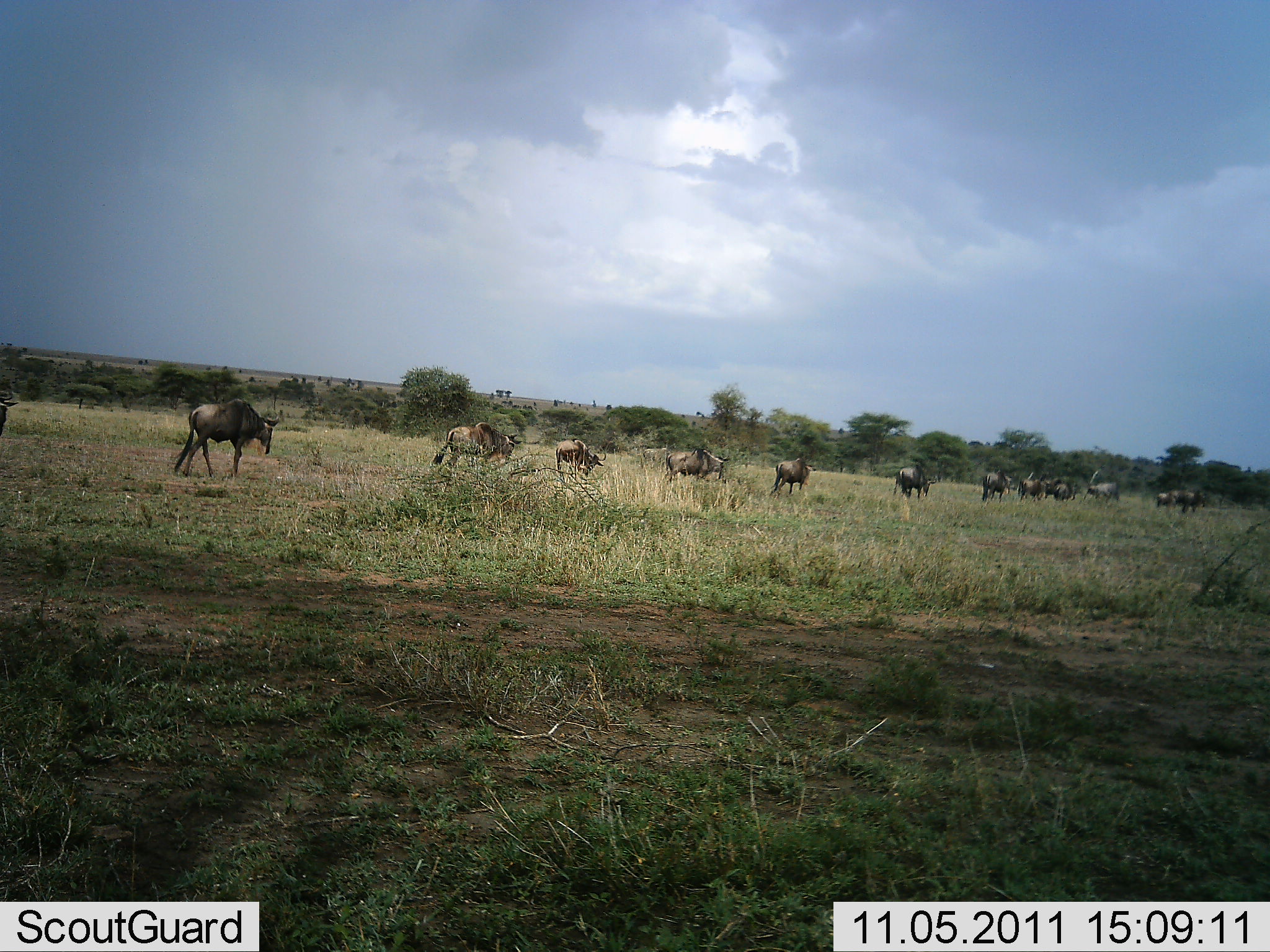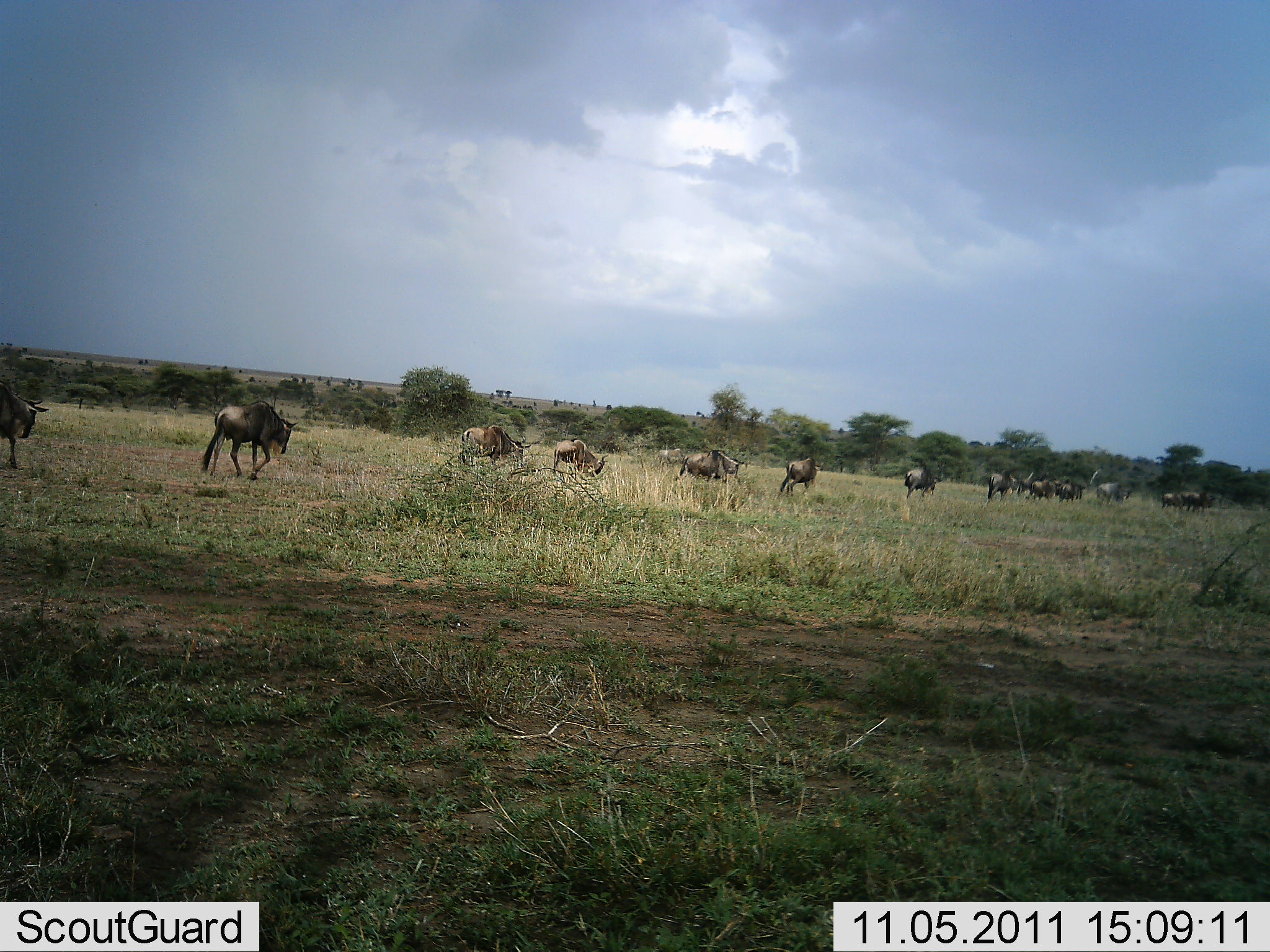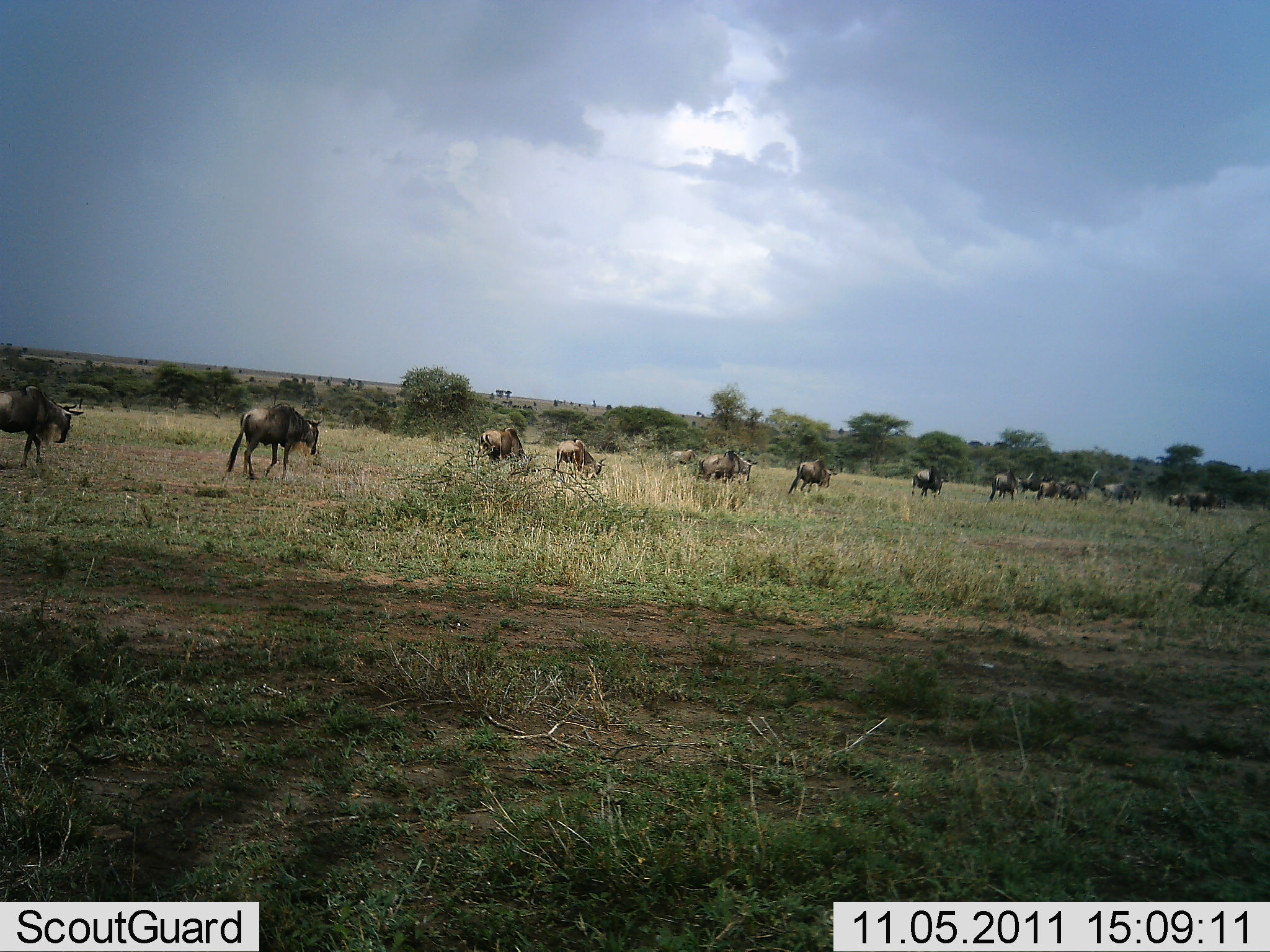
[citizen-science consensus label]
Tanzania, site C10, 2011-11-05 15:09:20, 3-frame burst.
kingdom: Animalia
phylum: Chordata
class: Mammalia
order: Artiodactyla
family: Bovidae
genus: Connochaetes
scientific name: Connochaetes taurinus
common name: blue wildebeest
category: wildebeest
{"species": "wildebeest (blue wildebeest) (Connochaetes taurinus)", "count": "11-50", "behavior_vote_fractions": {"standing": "17%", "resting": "0%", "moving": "100%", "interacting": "0%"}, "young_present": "0%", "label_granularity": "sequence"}